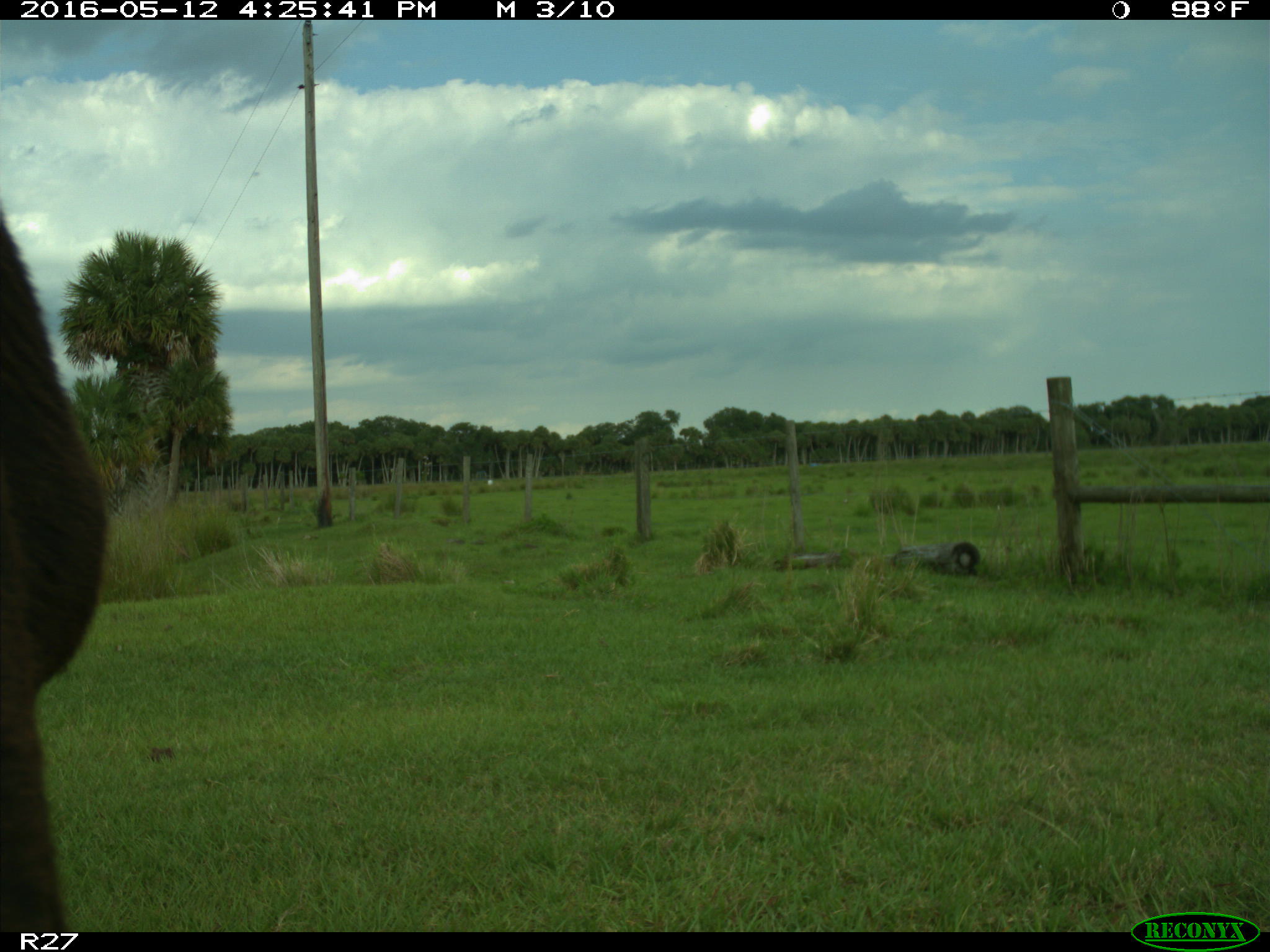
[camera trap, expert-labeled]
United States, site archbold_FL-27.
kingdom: Animalia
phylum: Chordata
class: Mammalia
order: Artiodactyla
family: Bovidae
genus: Bos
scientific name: Bos taurus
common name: domestic cow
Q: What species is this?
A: Bos taurus (domestic cow).